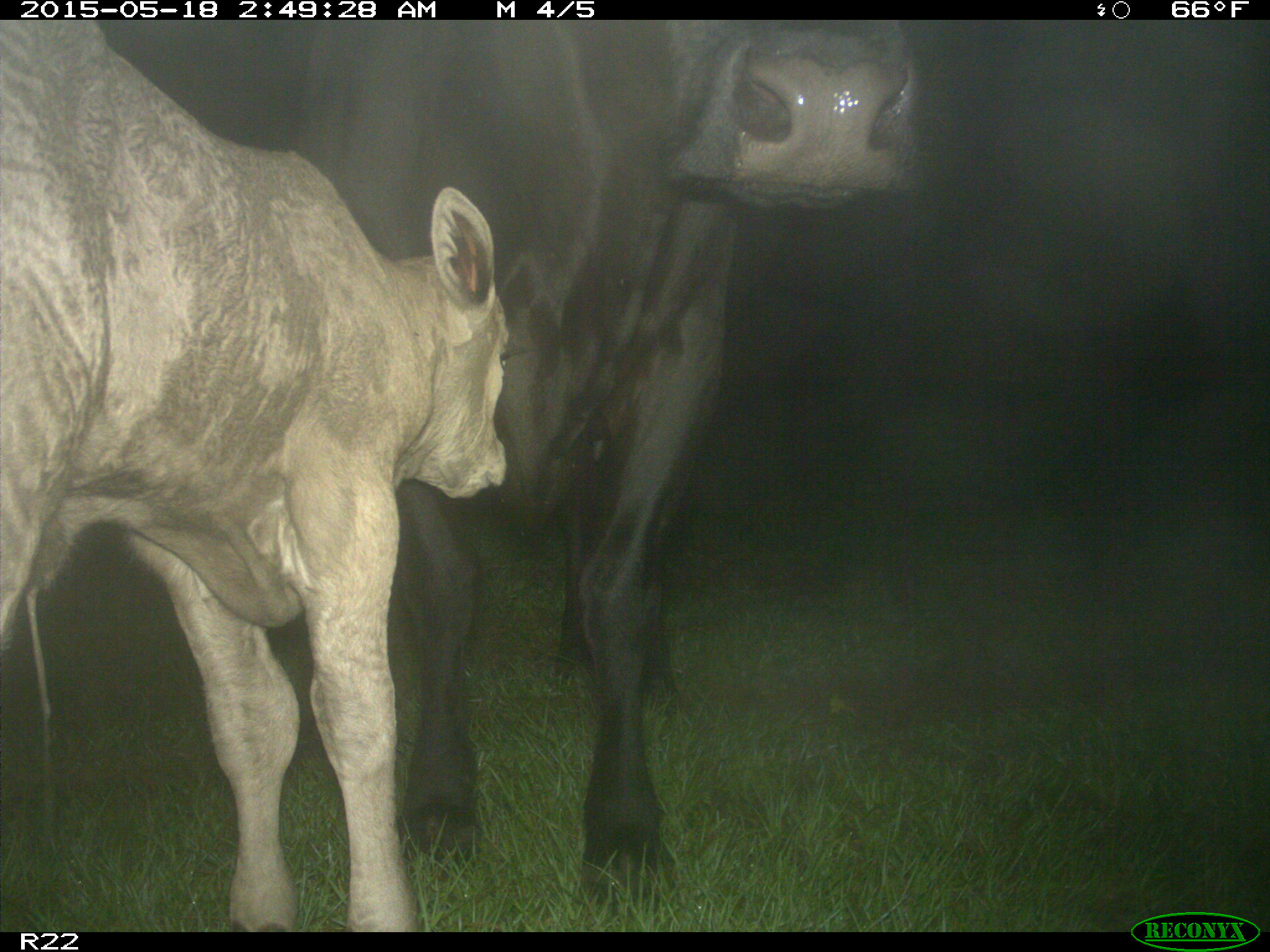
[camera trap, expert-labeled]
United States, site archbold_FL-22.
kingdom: Animalia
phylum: Chordata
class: Mammalia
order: Artiodactyla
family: Bovidae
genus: Bos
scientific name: Bos taurus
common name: domestic cow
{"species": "Bos taurus (domestic cow)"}